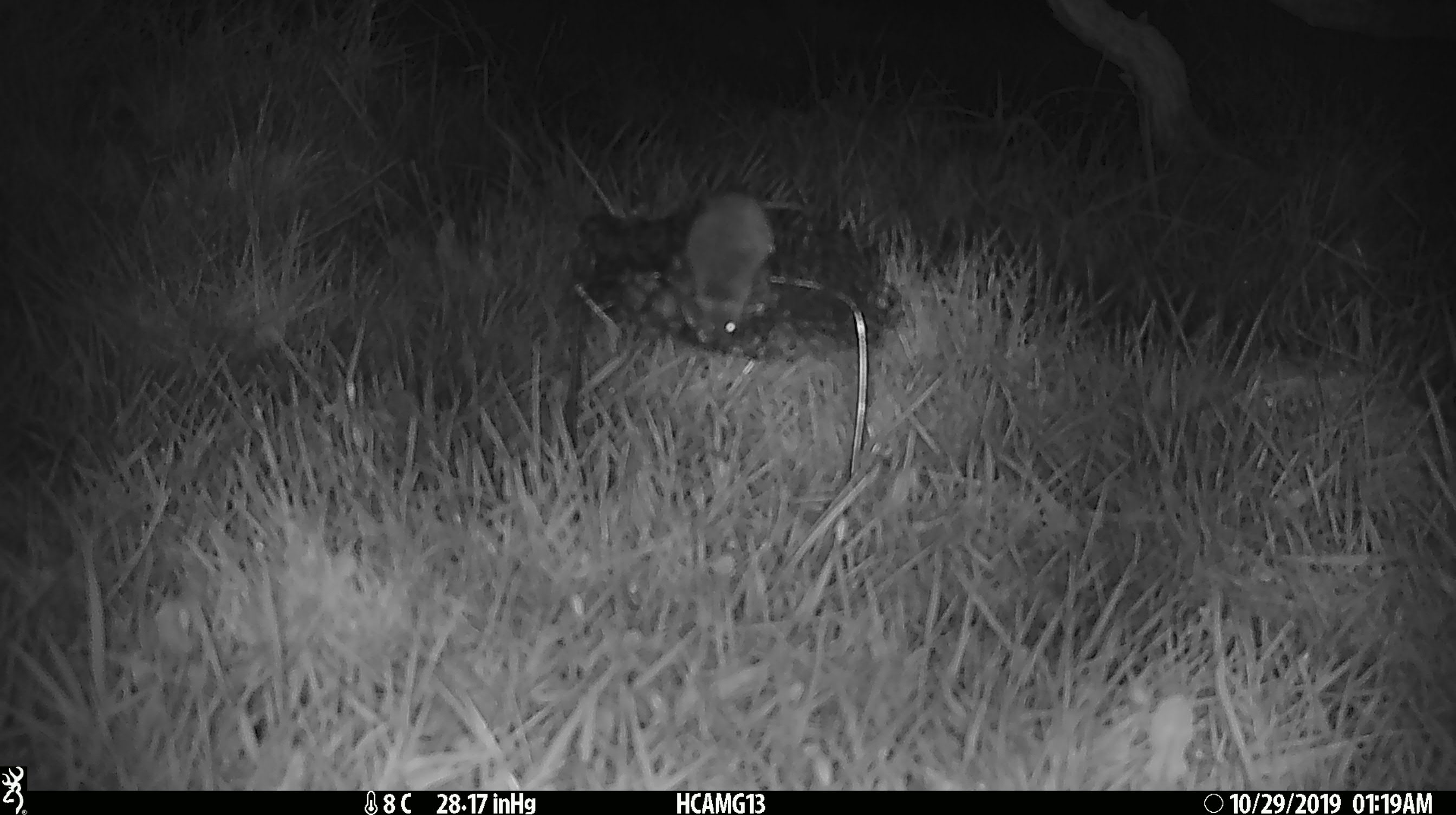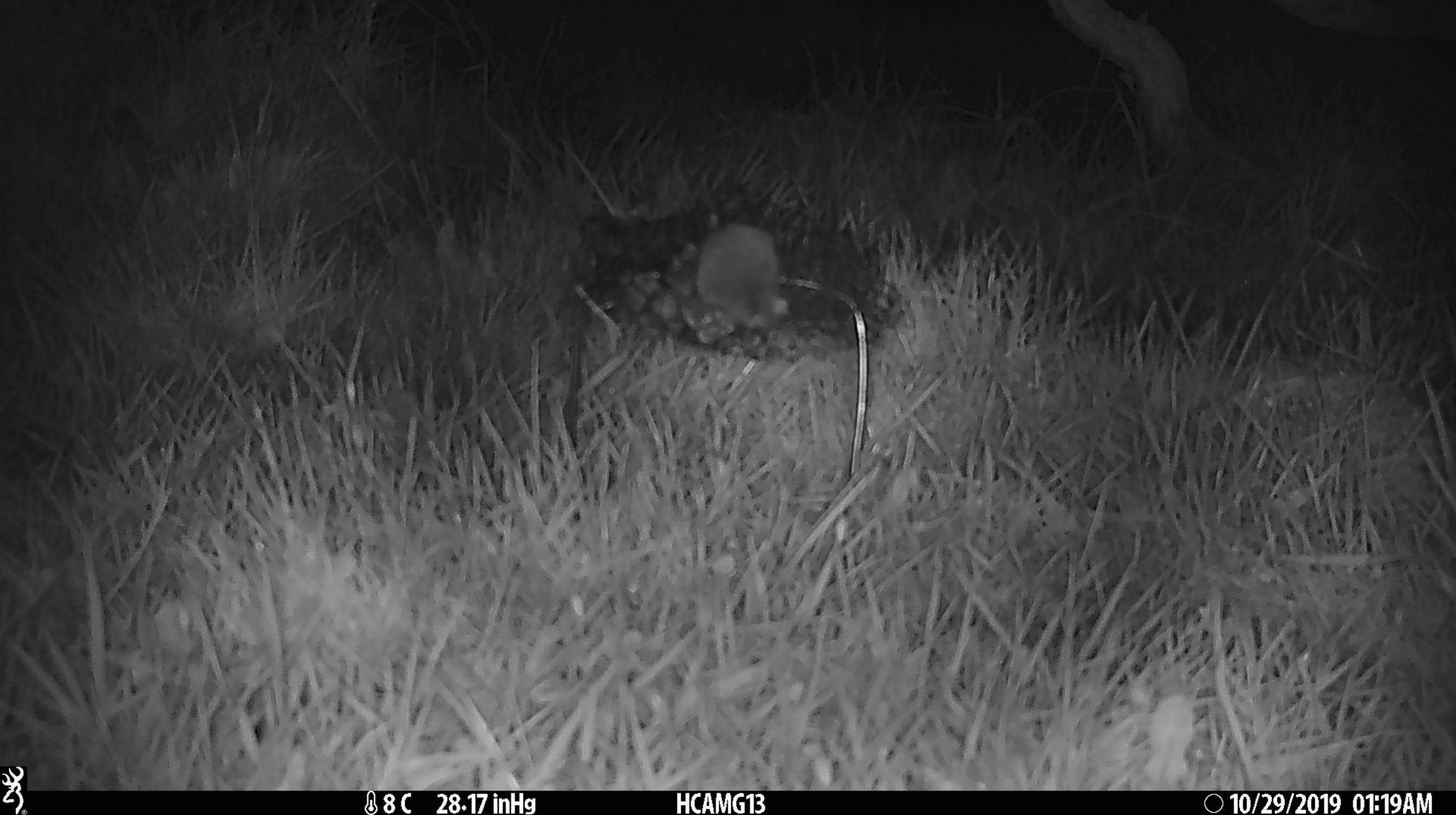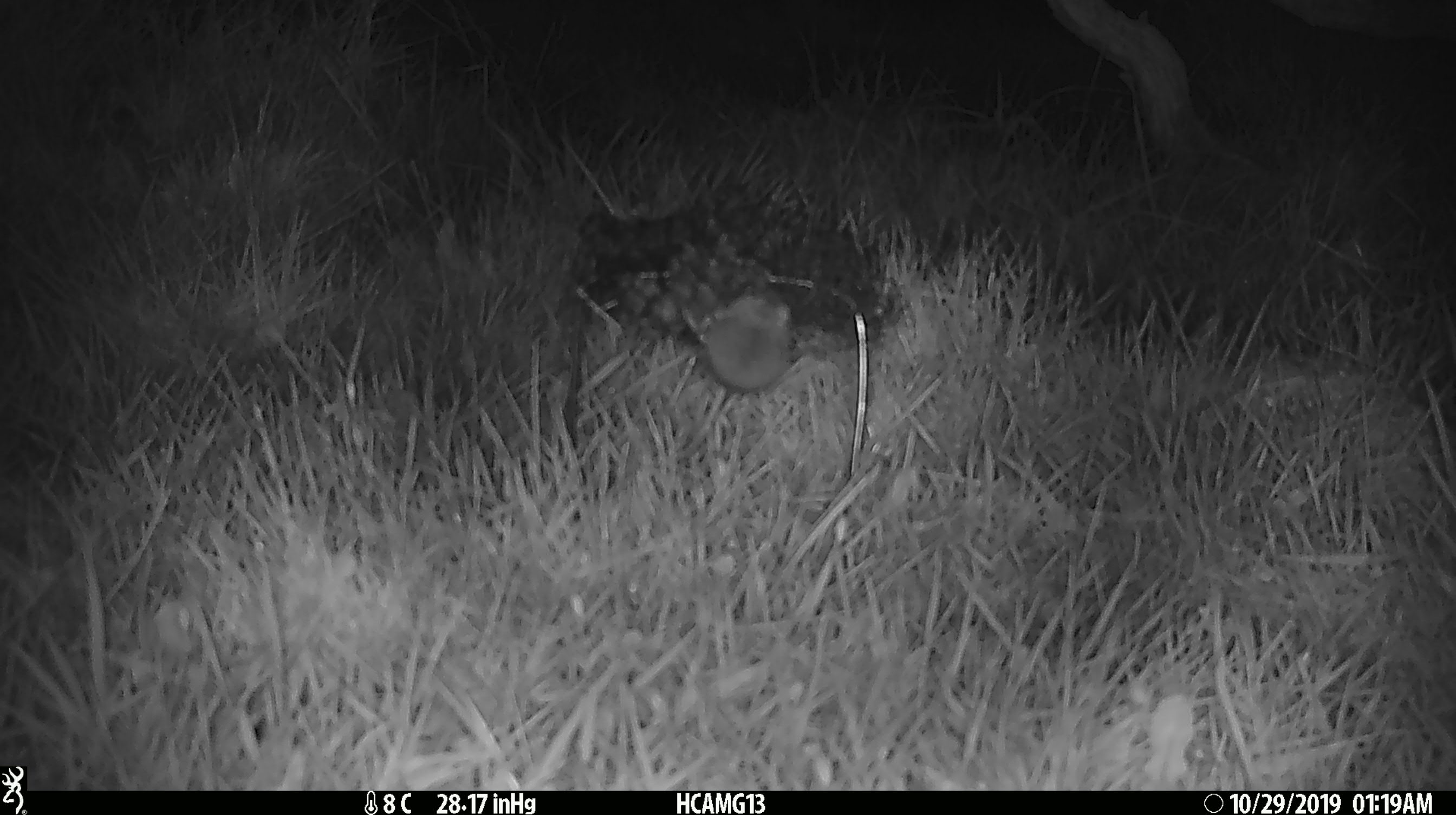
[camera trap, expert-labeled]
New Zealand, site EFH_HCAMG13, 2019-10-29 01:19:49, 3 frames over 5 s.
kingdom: Animalia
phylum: Chordata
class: Mammalia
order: Rodentia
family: Muridae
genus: Mus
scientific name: Mus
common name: mouse